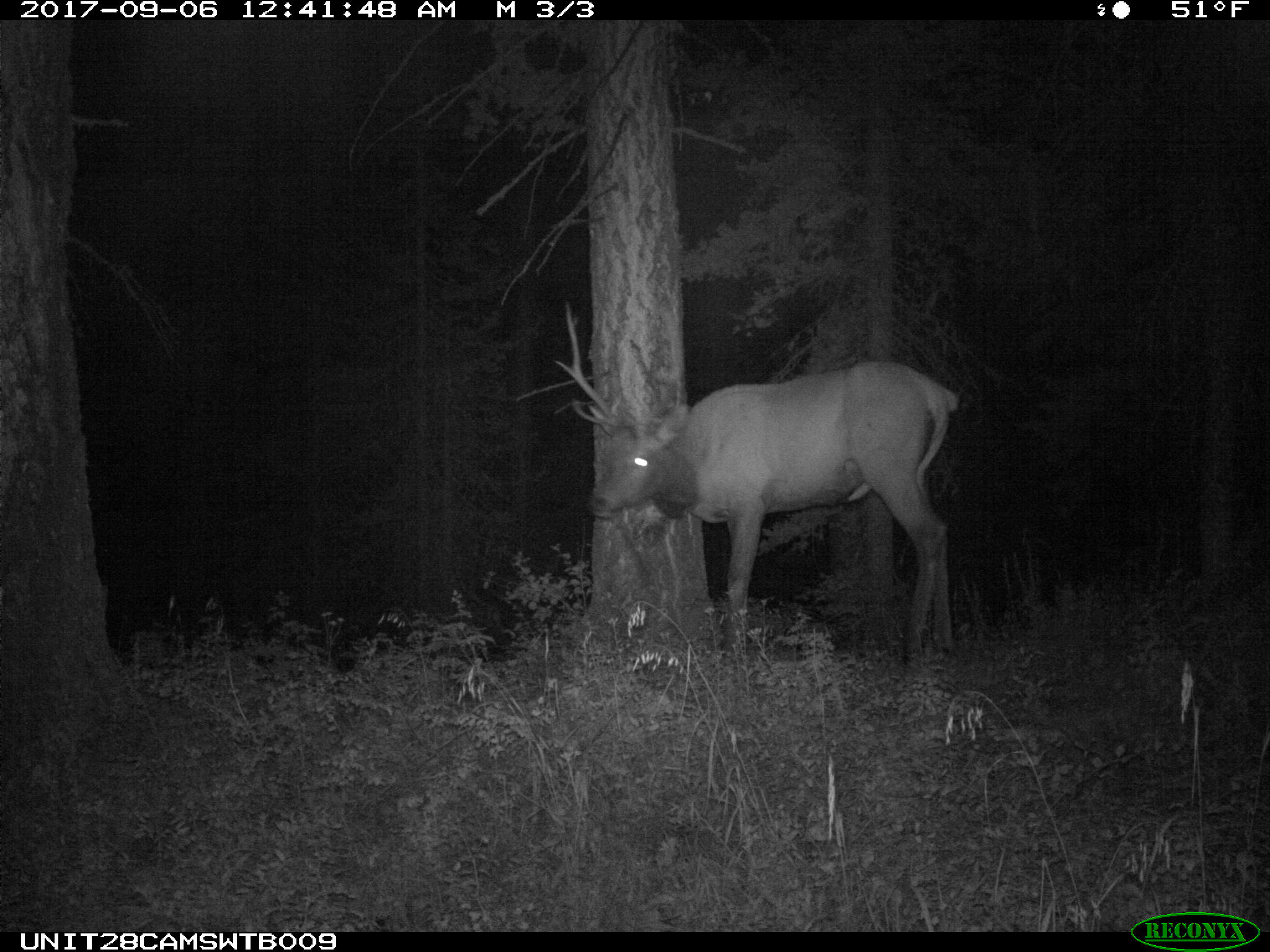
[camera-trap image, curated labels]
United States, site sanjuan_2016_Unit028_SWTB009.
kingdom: Animalia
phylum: Chordata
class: Mammalia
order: Artiodactyla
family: Cervidae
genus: Cervus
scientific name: Cervus elaphus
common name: red deer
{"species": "Cervus elaphus (red deer)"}